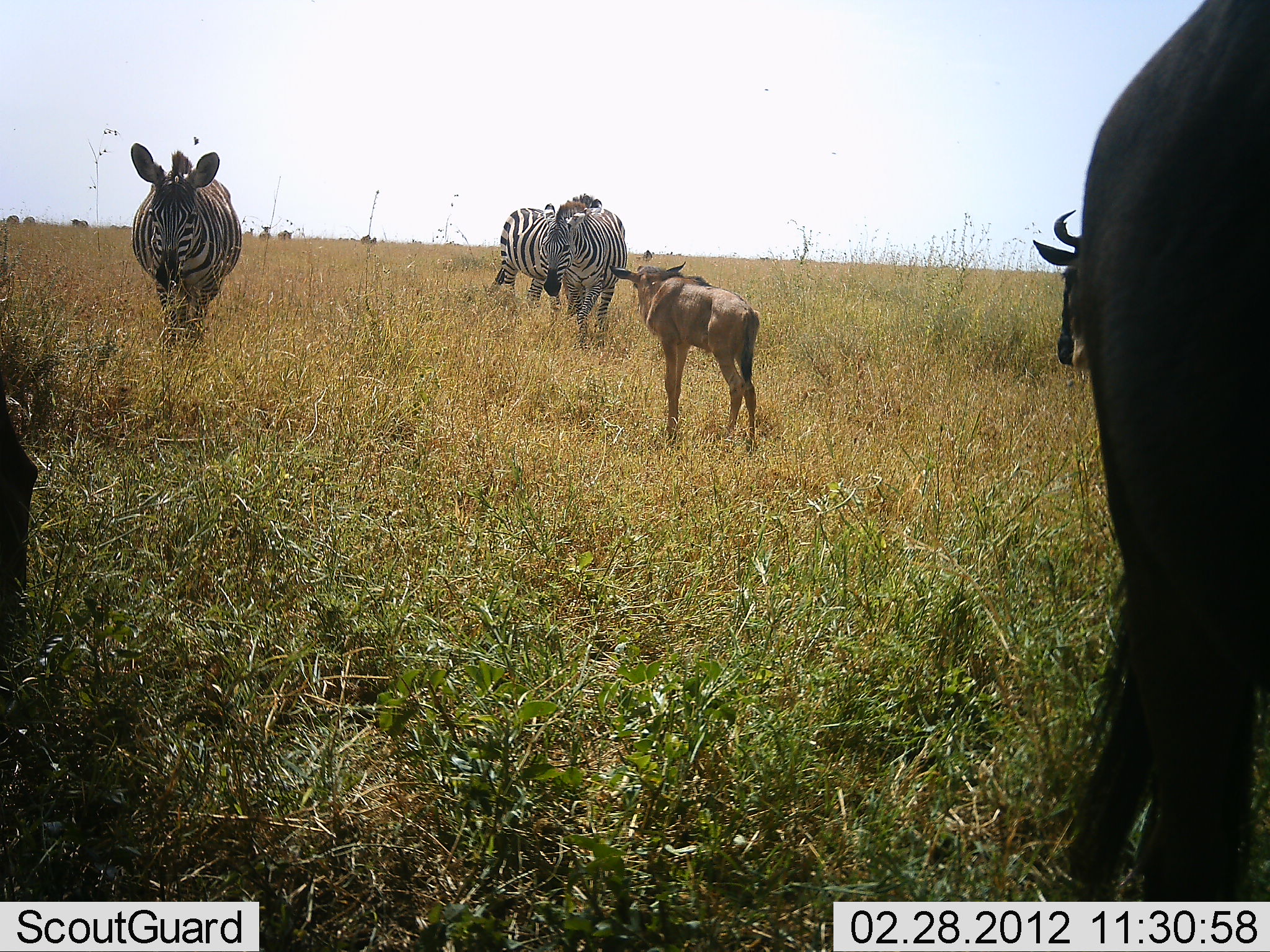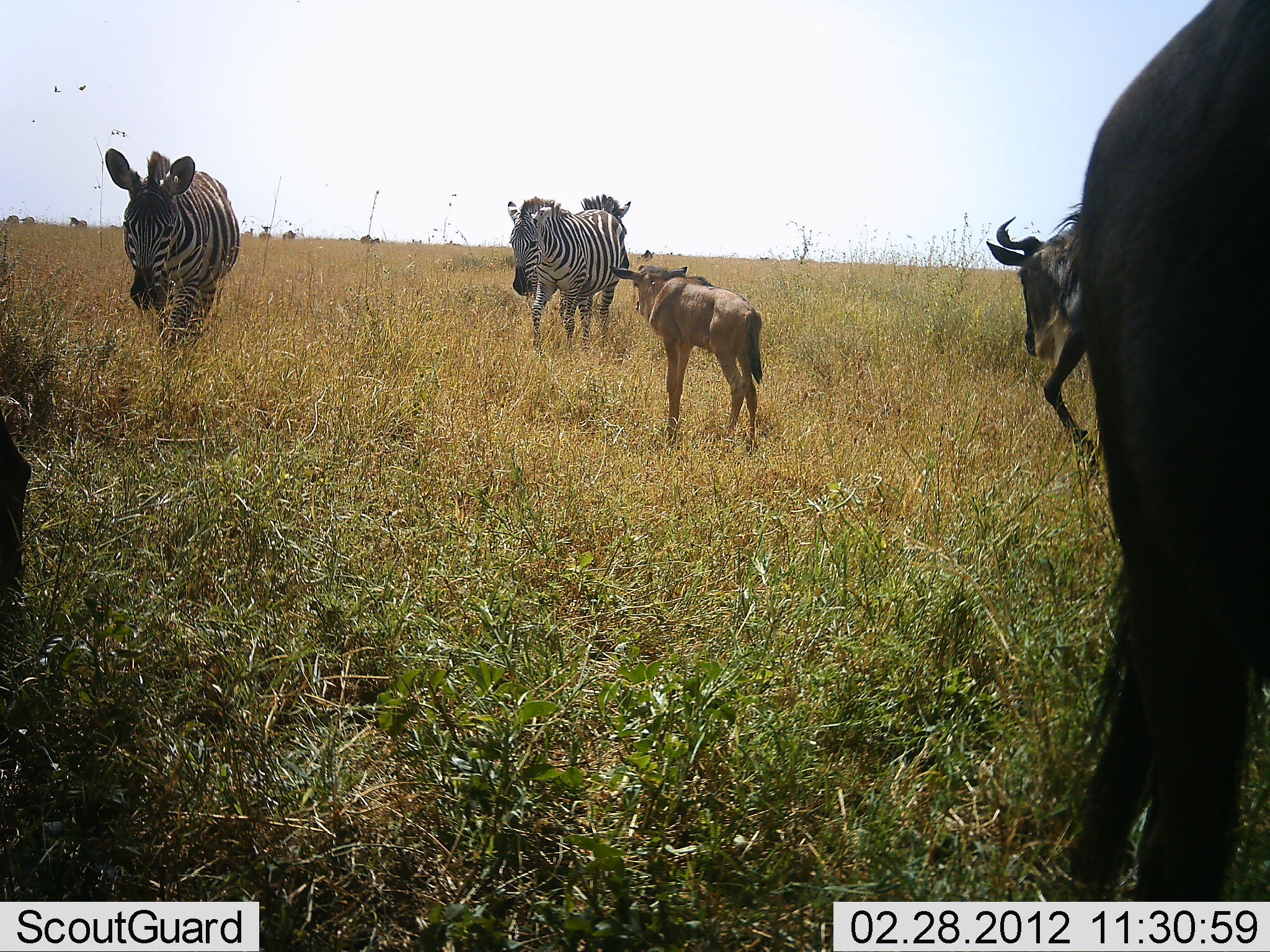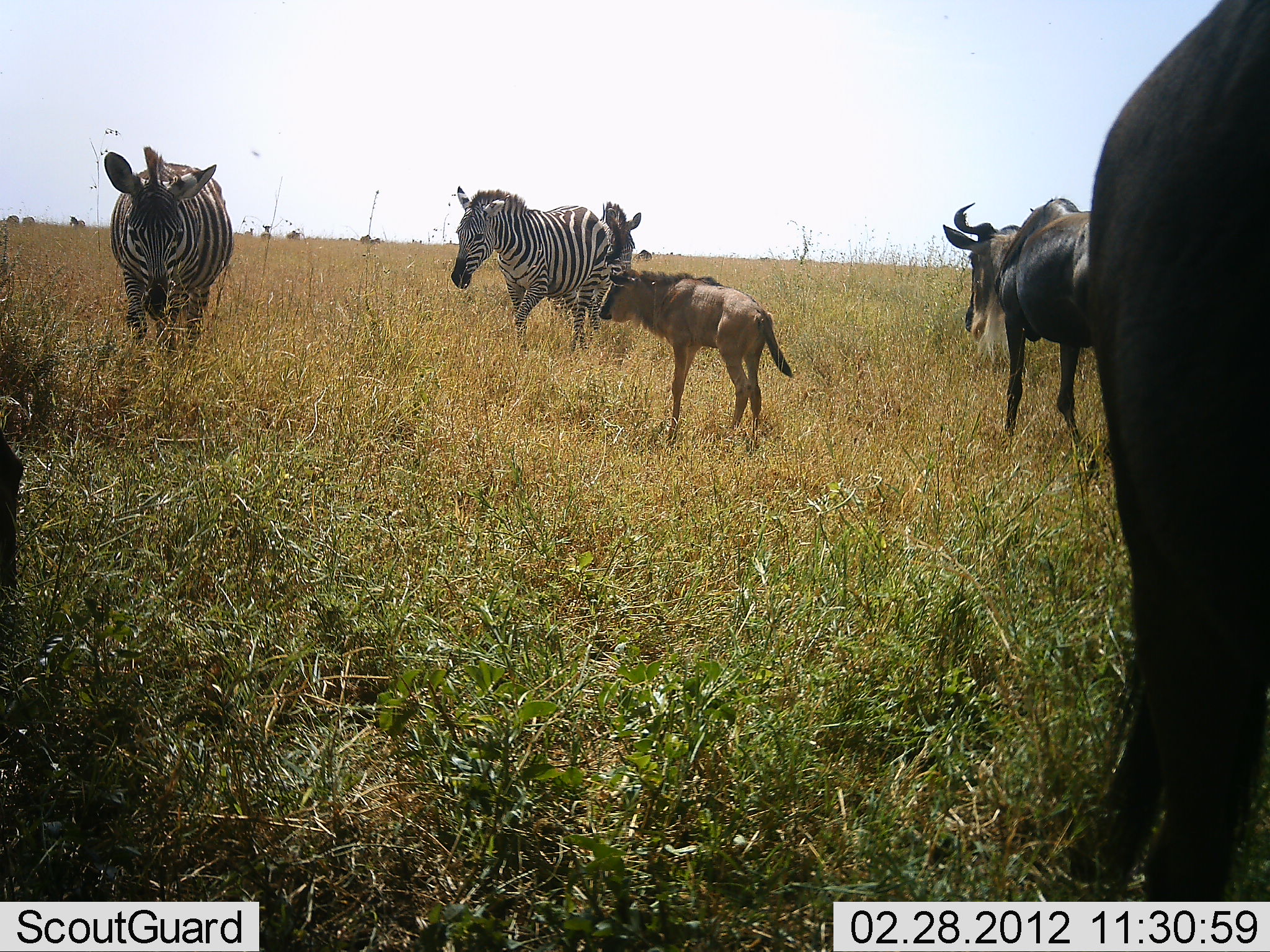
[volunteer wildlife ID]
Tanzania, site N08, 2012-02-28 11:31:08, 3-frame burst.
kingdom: Animalia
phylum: Chordata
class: Mammalia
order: Artiodactyla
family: Bovidae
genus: Connochaetes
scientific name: Connochaetes taurinus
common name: blue wildebeest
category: wildebeest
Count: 3.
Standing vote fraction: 73%.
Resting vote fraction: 3%.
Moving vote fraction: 73%.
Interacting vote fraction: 3%.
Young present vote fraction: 87%.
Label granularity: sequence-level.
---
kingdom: Animalia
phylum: Chordata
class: Mammalia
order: Perissodactyla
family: Equidae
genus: Equus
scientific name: Equus quagga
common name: plains zebra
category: zebra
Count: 3.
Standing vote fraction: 20%.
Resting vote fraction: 3%.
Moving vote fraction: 87%.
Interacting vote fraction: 7%.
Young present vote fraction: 0%.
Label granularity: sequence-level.